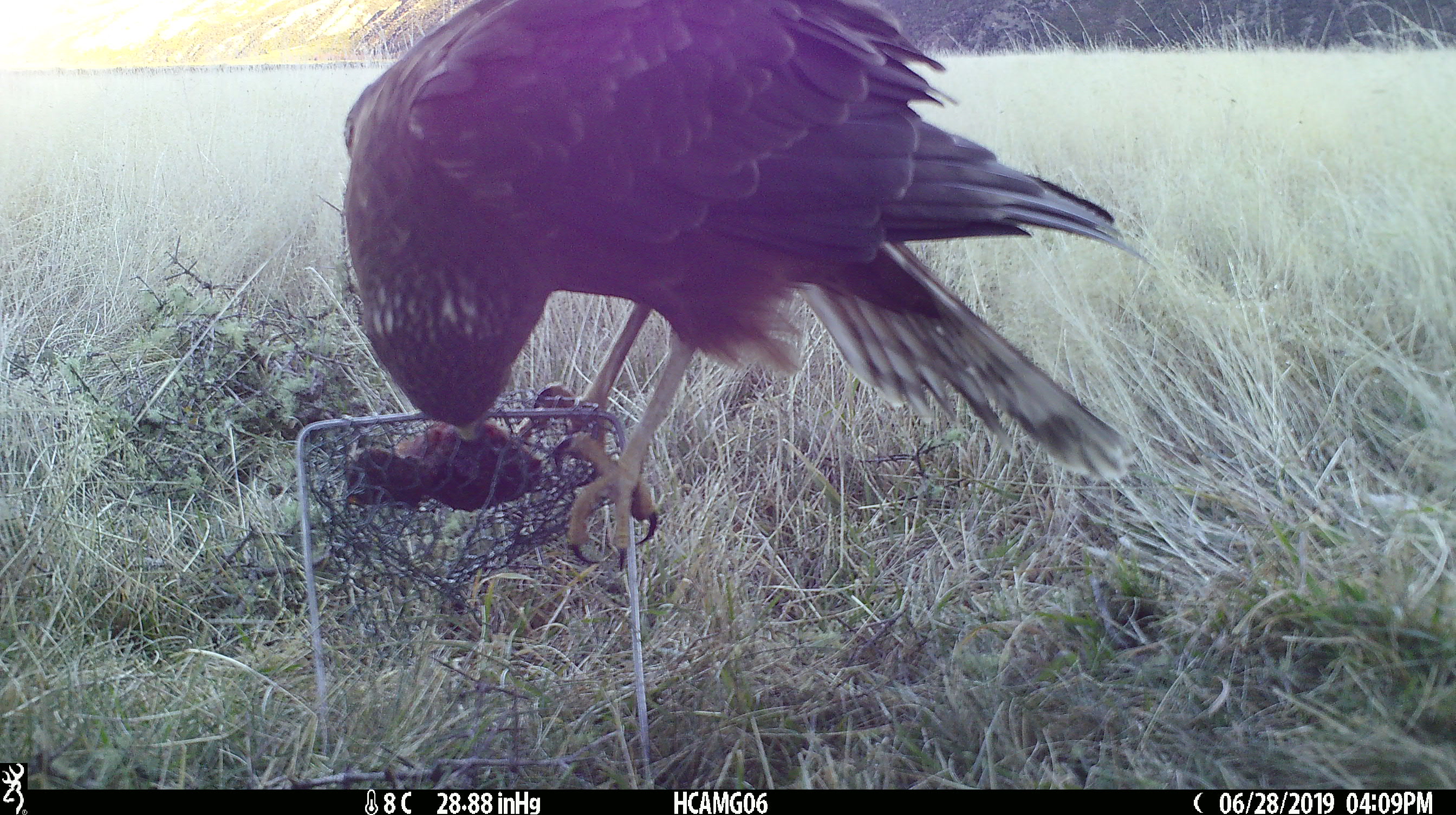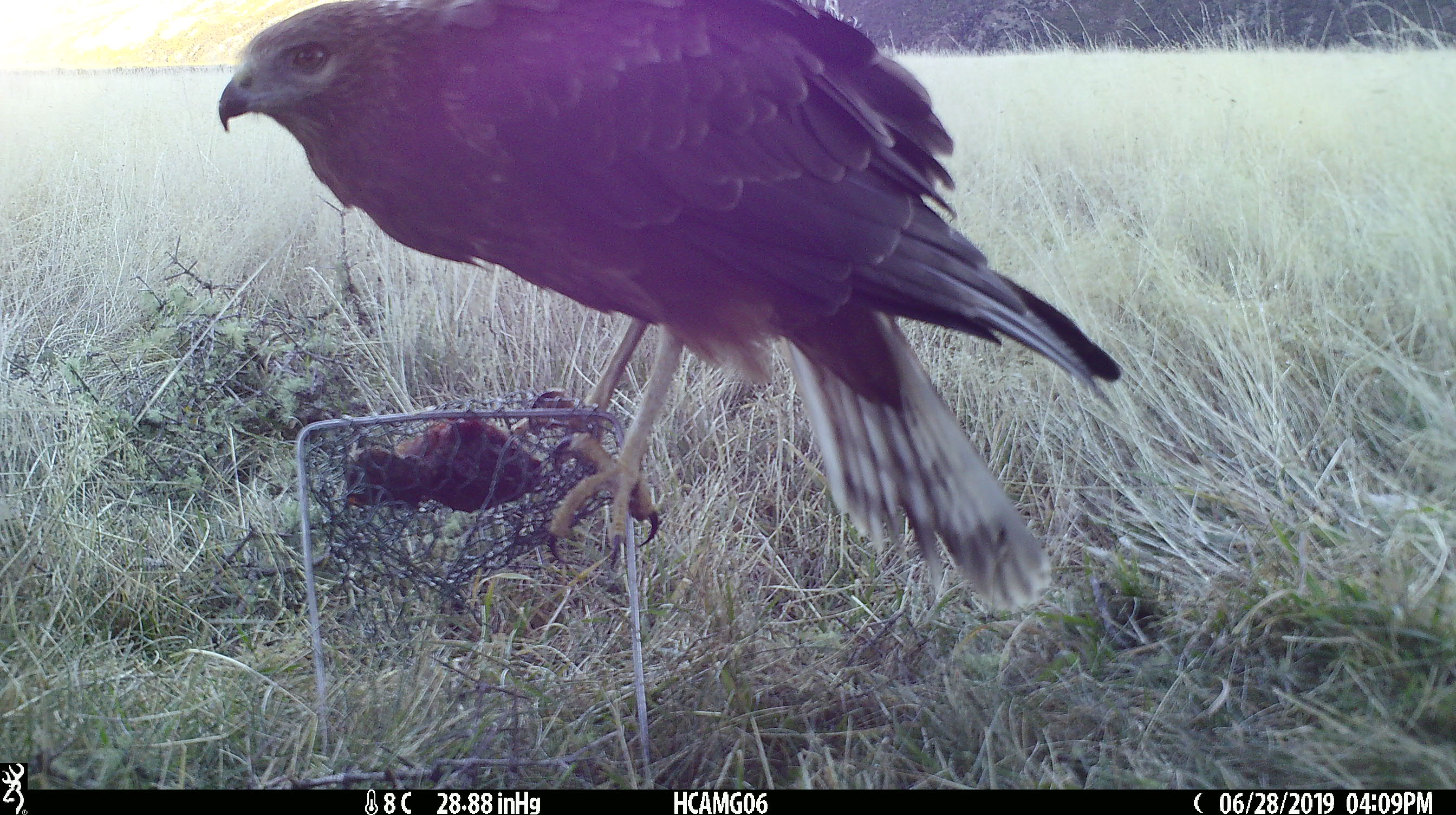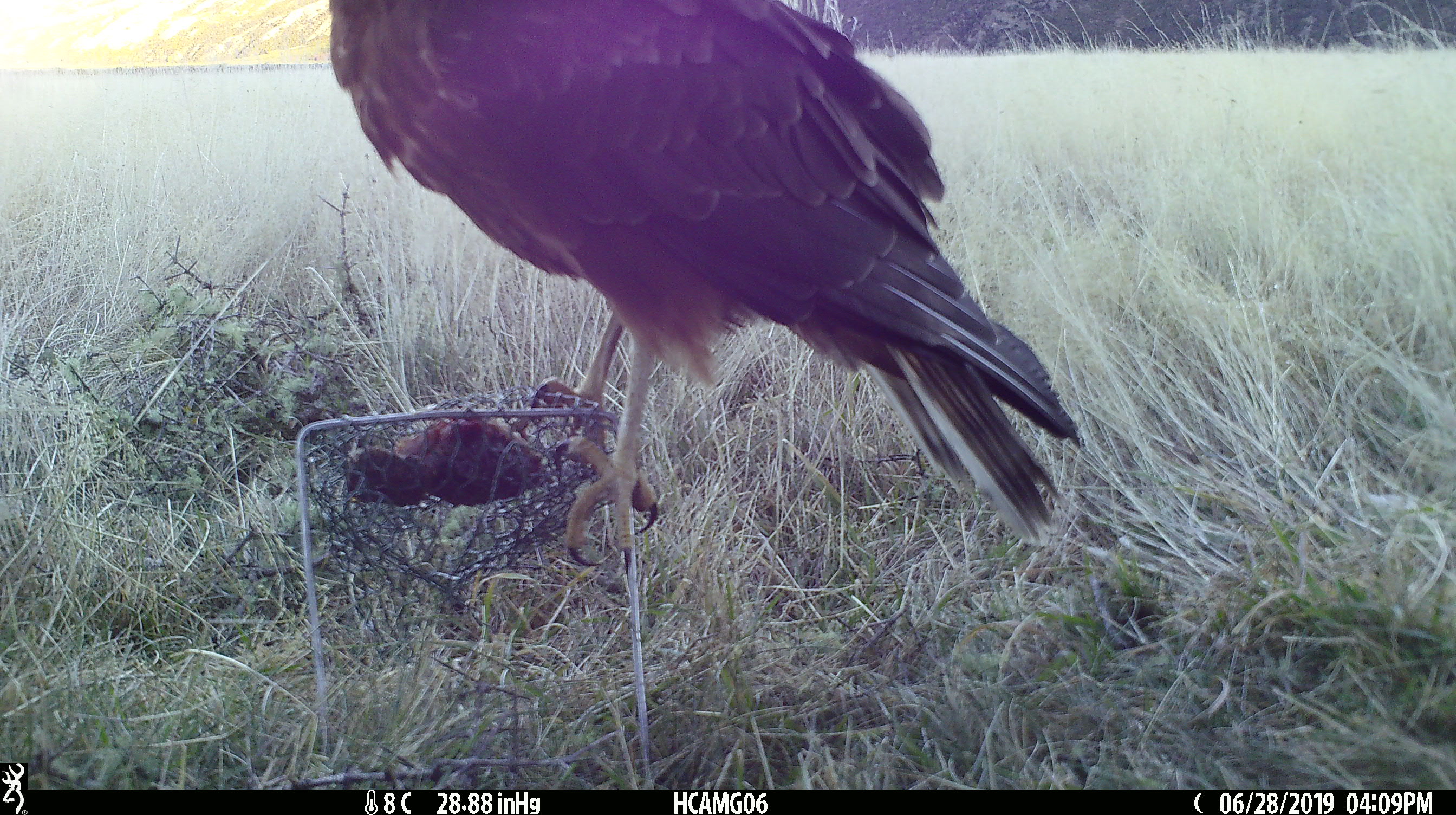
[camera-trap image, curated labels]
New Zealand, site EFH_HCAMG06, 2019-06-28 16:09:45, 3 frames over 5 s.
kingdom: Animalia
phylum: Chordata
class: Aves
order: Accipitriformes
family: Accipitridae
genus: Circus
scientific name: Circus approximans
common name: swamp harrier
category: harrier